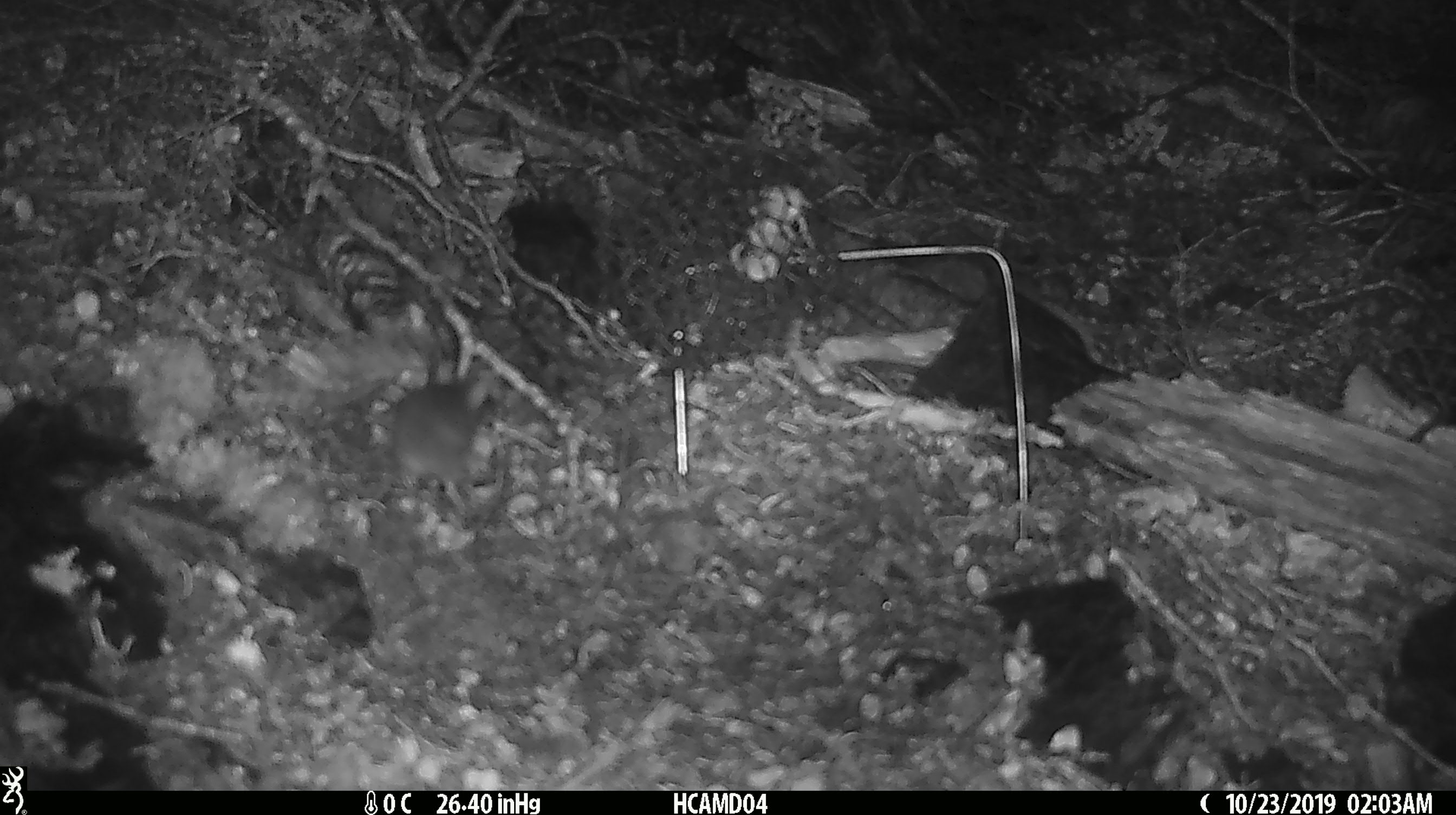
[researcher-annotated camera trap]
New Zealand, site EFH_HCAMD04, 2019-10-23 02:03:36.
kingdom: Animalia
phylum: Chordata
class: Mammalia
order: Rodentia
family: Muridae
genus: Mus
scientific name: Mus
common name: mouse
Mouse (Mus).